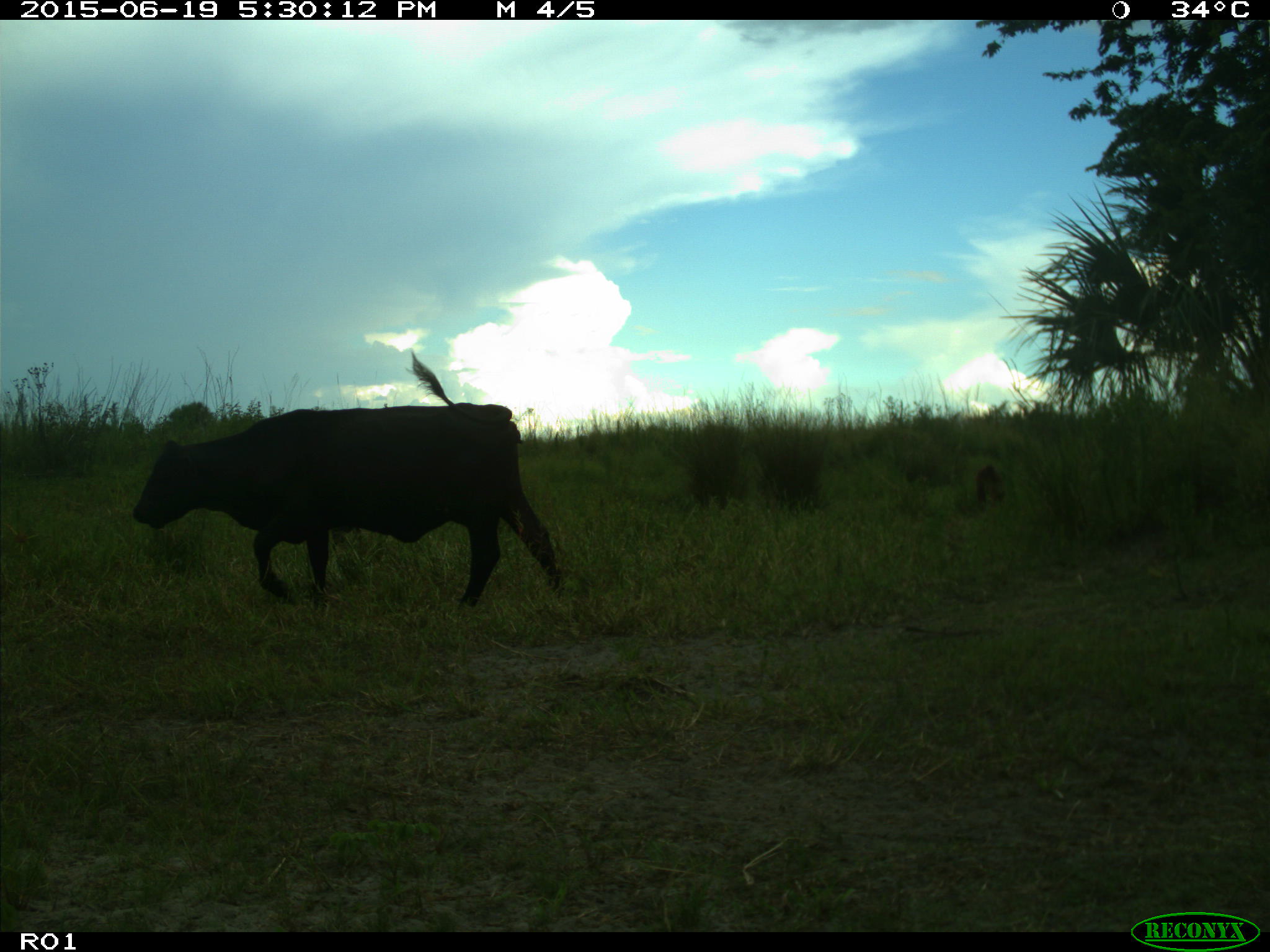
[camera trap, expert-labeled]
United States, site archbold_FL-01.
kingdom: Animalia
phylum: Chordata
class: Mammalia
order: Artiodactyla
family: Bovidae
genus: Bos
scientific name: Bos taurus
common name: domestic cow